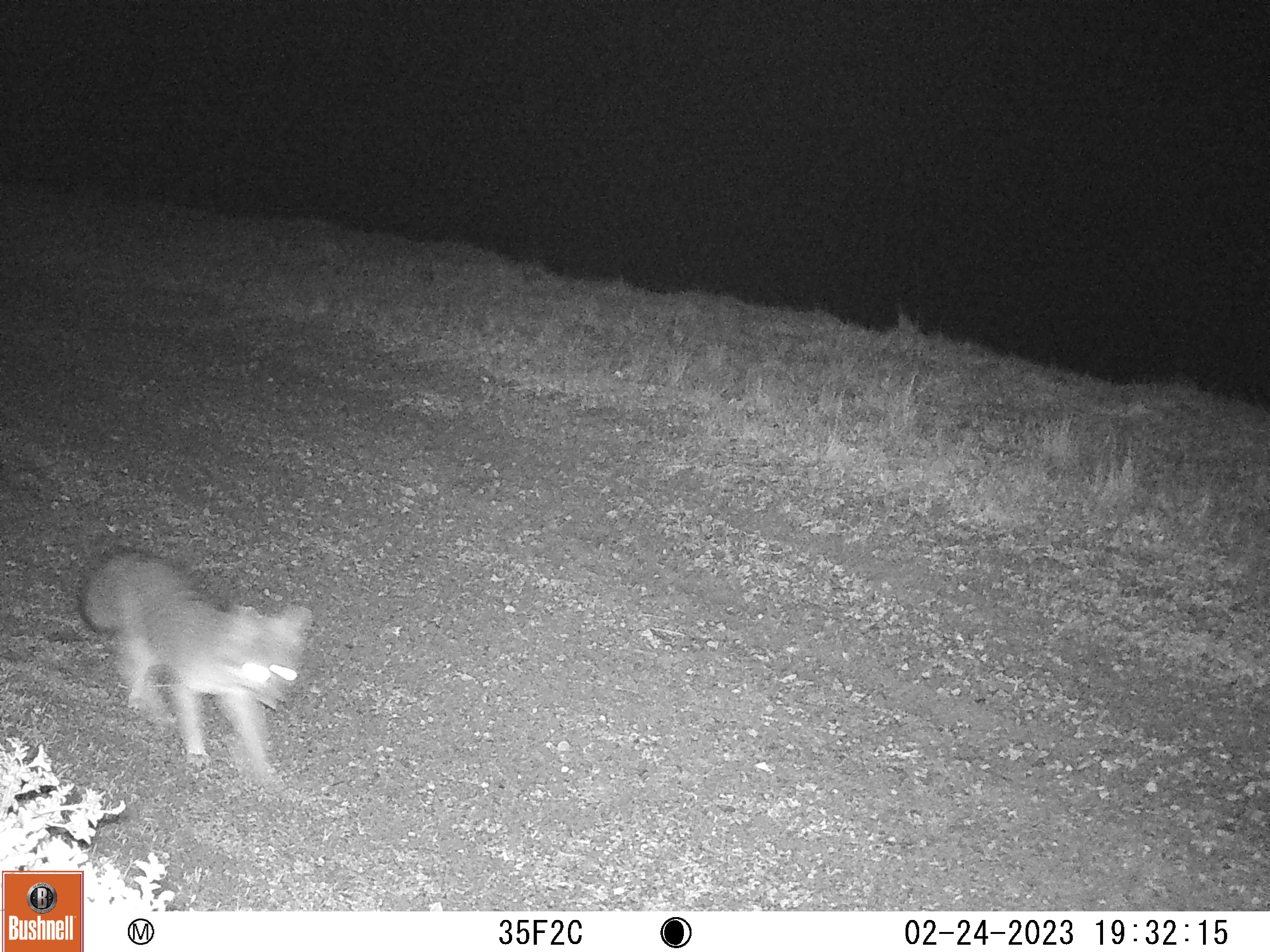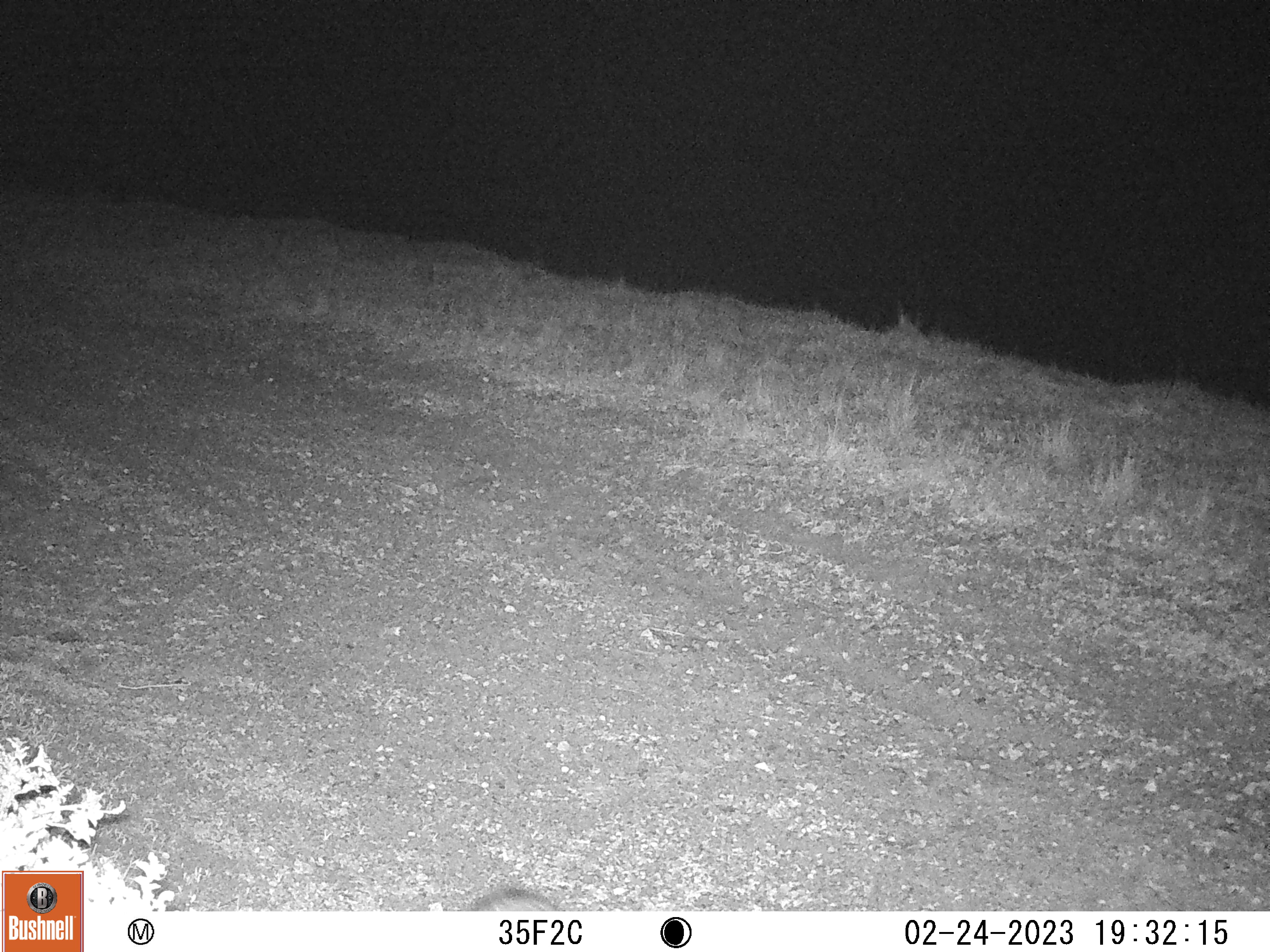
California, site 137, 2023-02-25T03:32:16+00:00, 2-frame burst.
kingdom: Animalia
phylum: Chordata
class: Mammalia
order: Carnivora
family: Canidae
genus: Urocyon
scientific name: Urocyon cinereoargenteus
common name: gray fox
Gray fox (Urocyon cinereoargenteus).